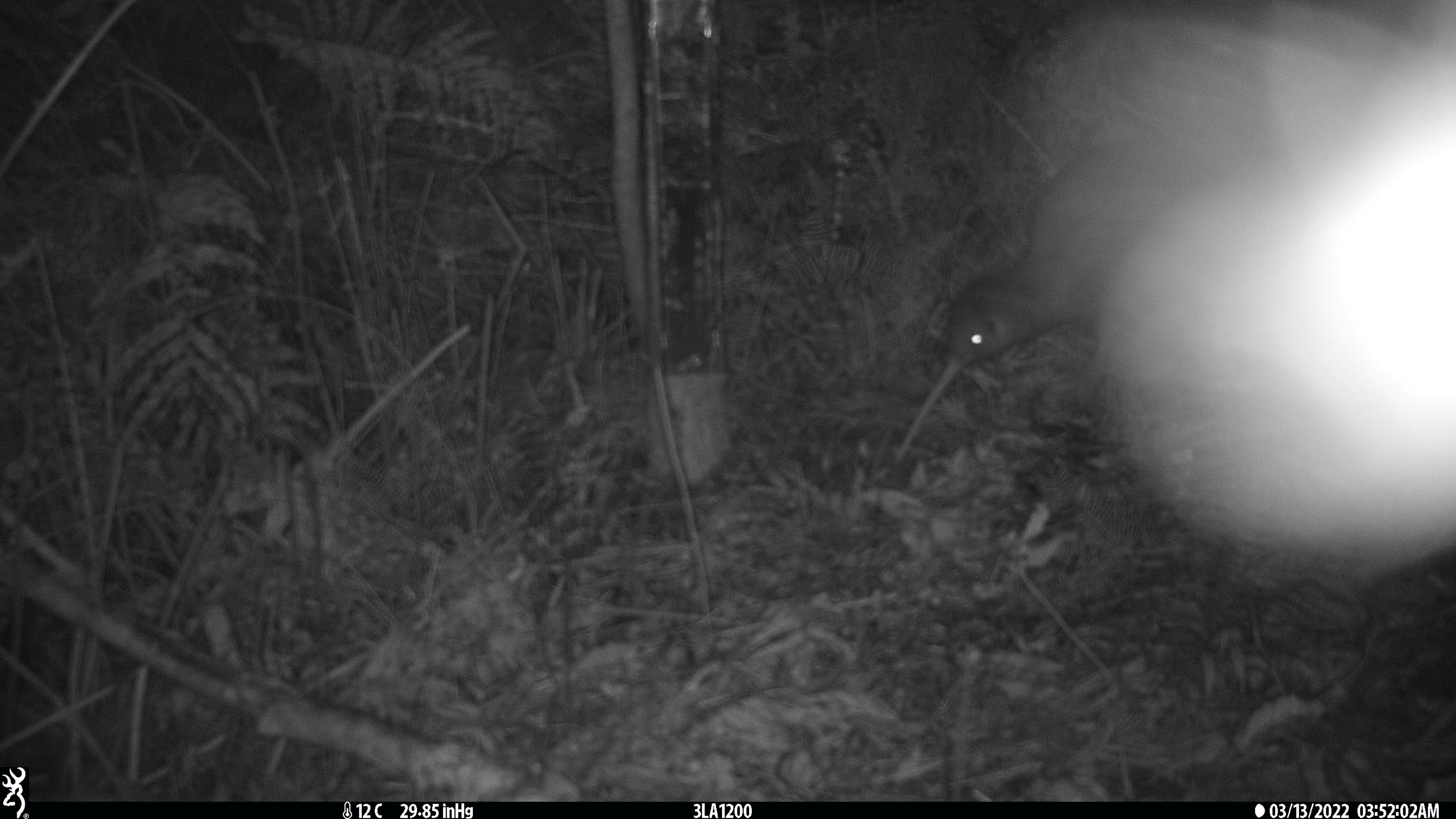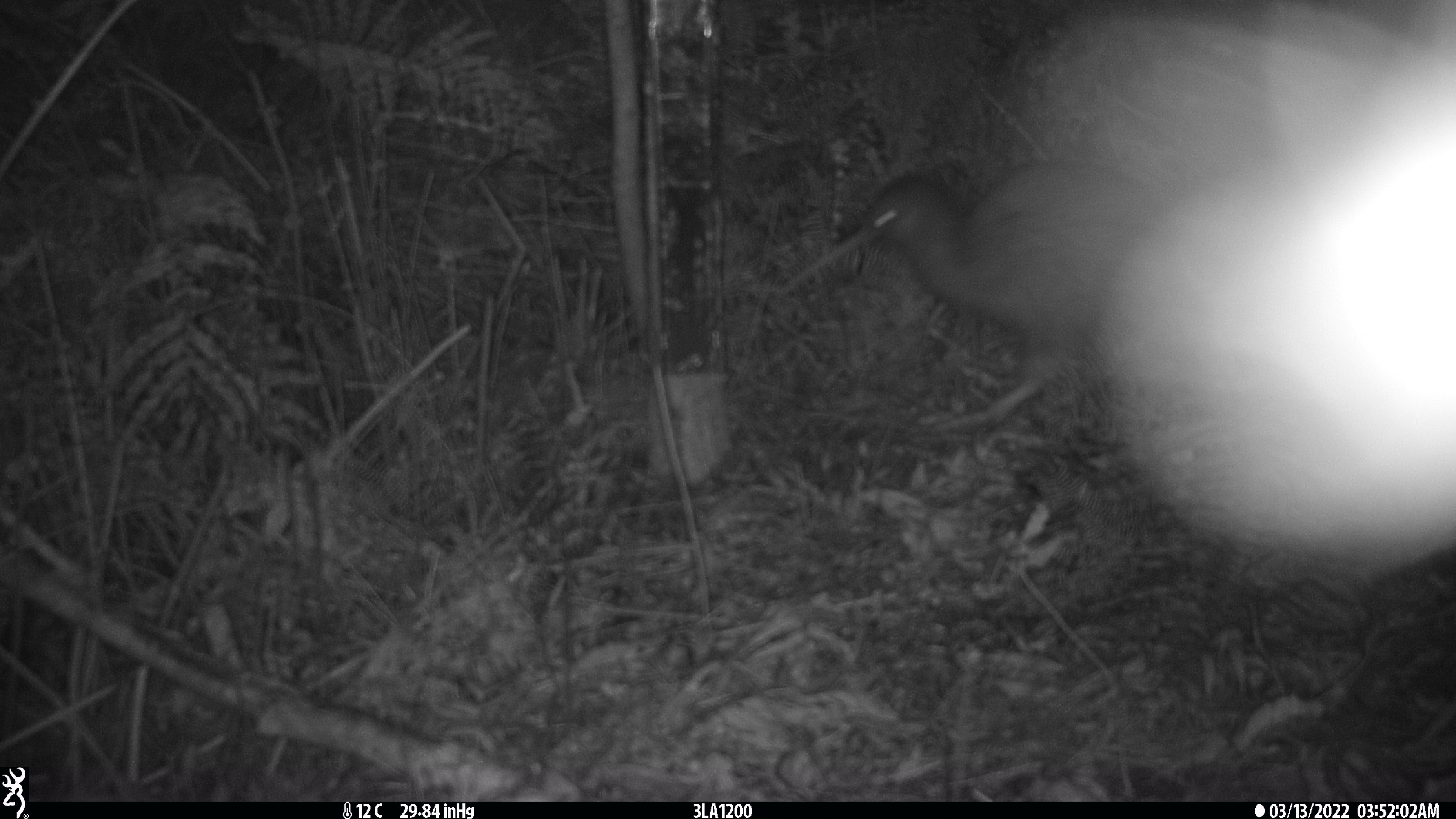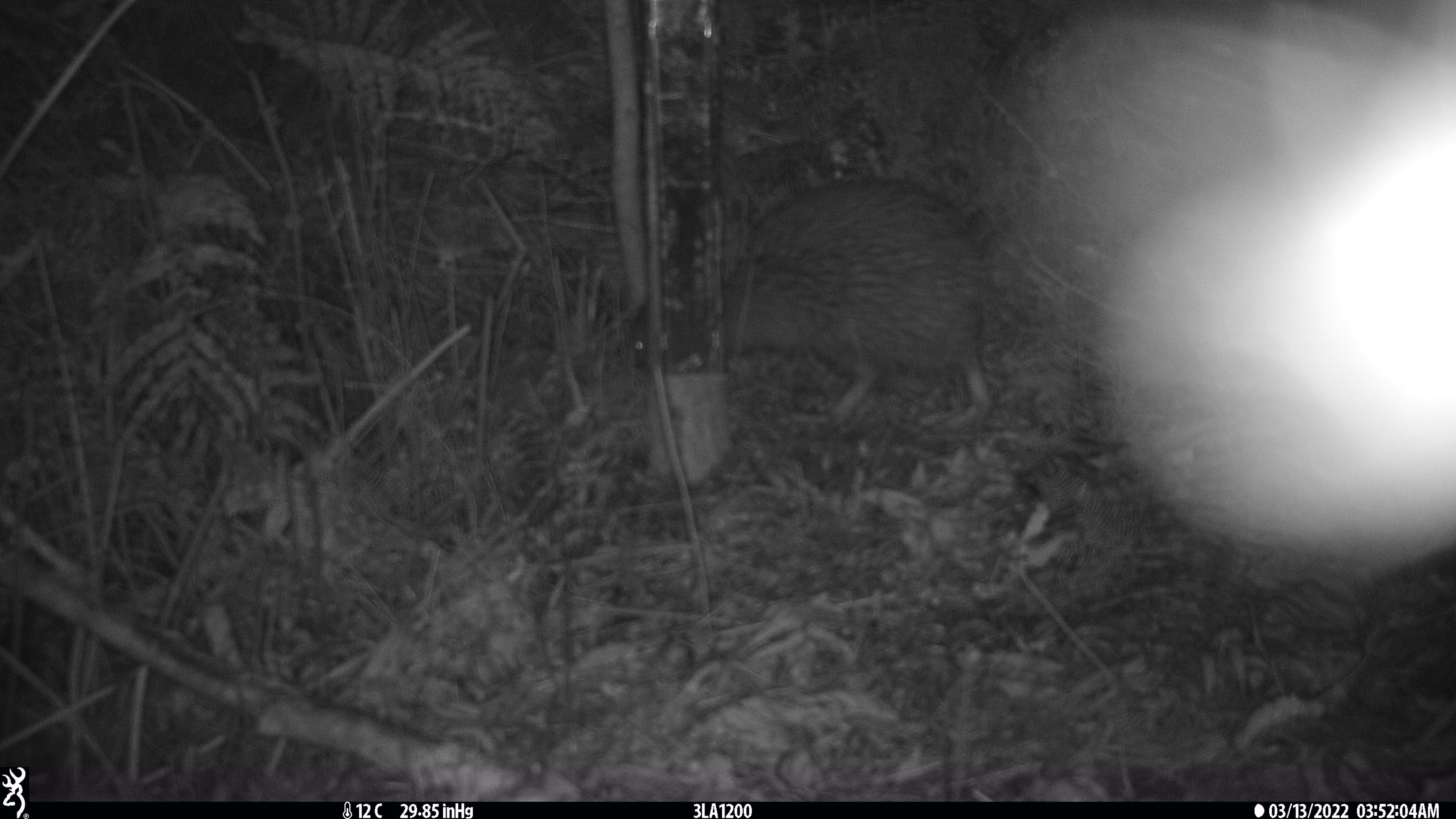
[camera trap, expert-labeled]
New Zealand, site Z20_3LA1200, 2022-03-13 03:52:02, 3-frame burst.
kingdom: Animalia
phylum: Chordata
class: Aves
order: Apterygiformes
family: Apterygidae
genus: Apteryx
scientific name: Apteryx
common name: kiwi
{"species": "kiwi (Apteryx)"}